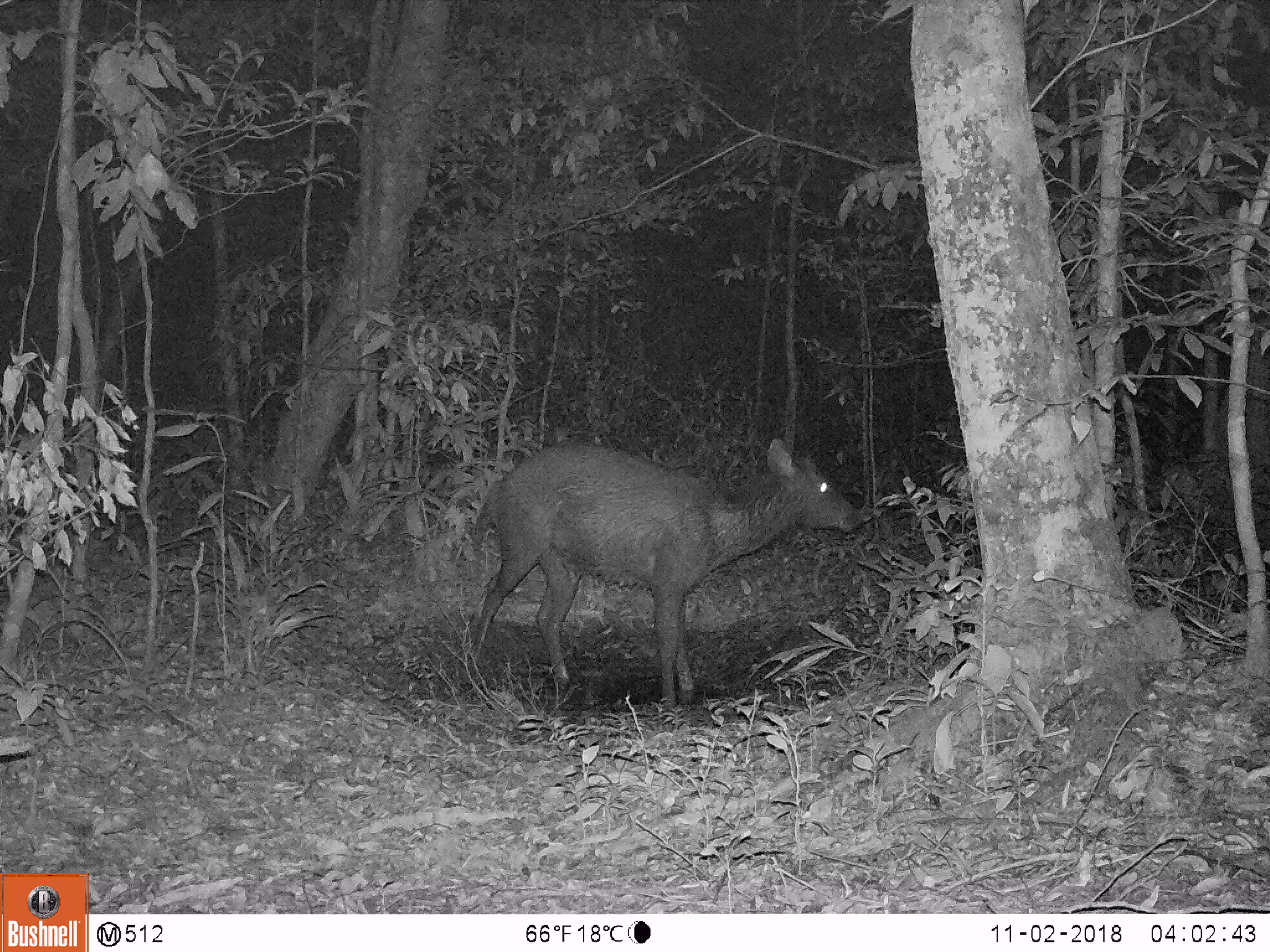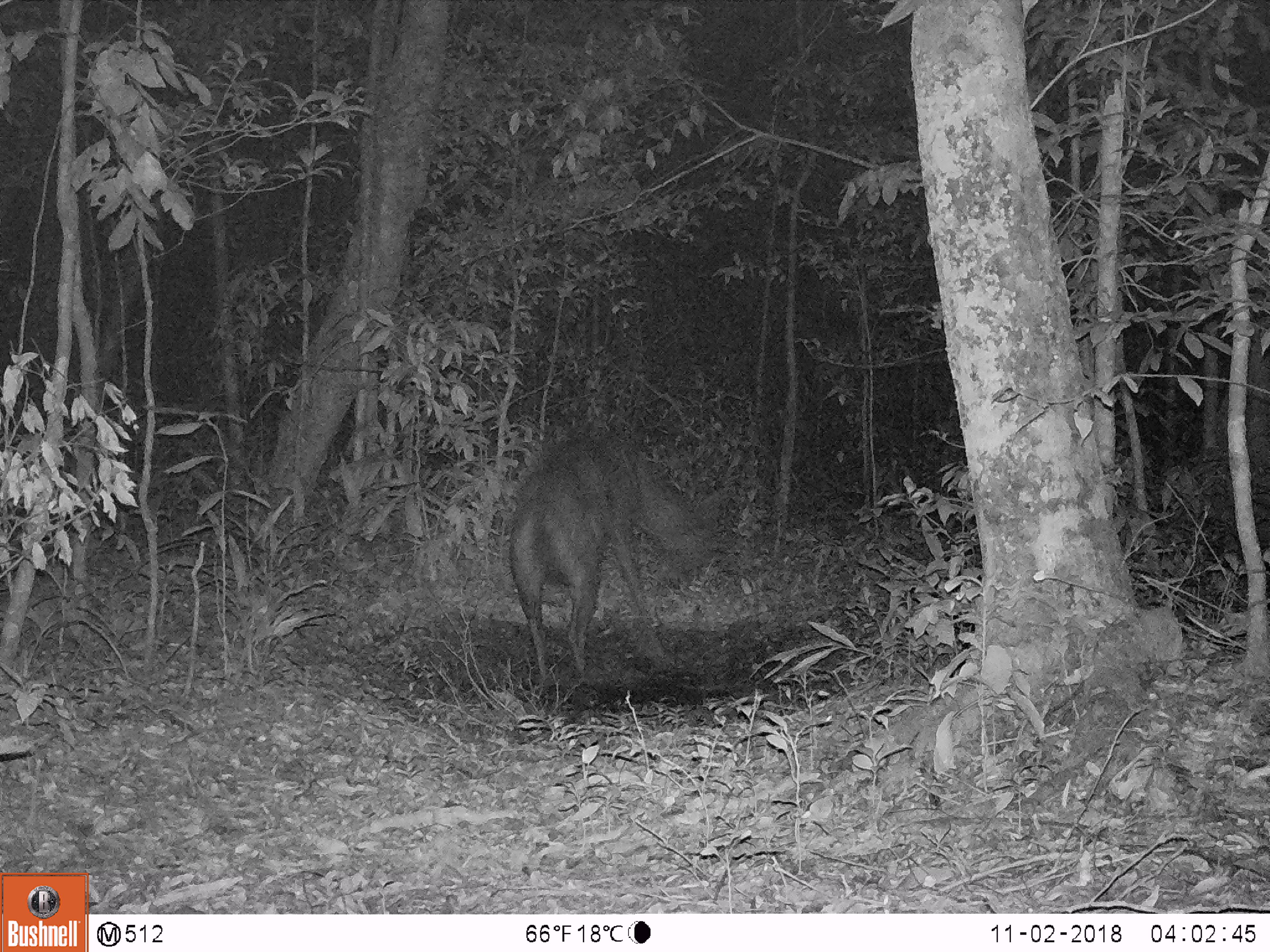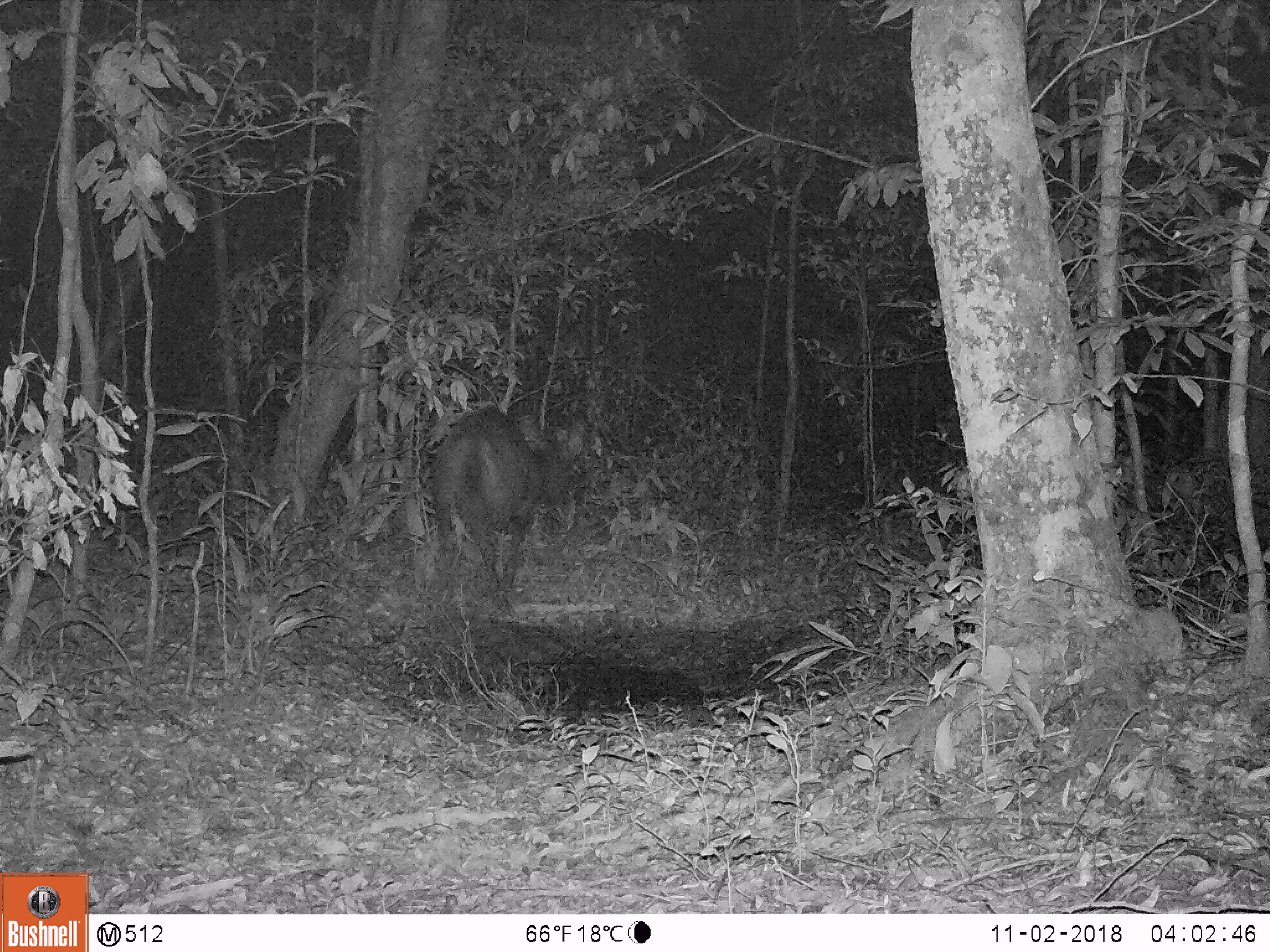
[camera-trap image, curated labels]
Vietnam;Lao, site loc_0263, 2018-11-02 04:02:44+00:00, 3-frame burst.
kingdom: Animalia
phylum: Chordata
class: Mammalia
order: Artiodactyla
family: Cervidae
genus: Rusa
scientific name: Rusa unicolor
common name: sambar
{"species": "sambar (Rusa unicolor)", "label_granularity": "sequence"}